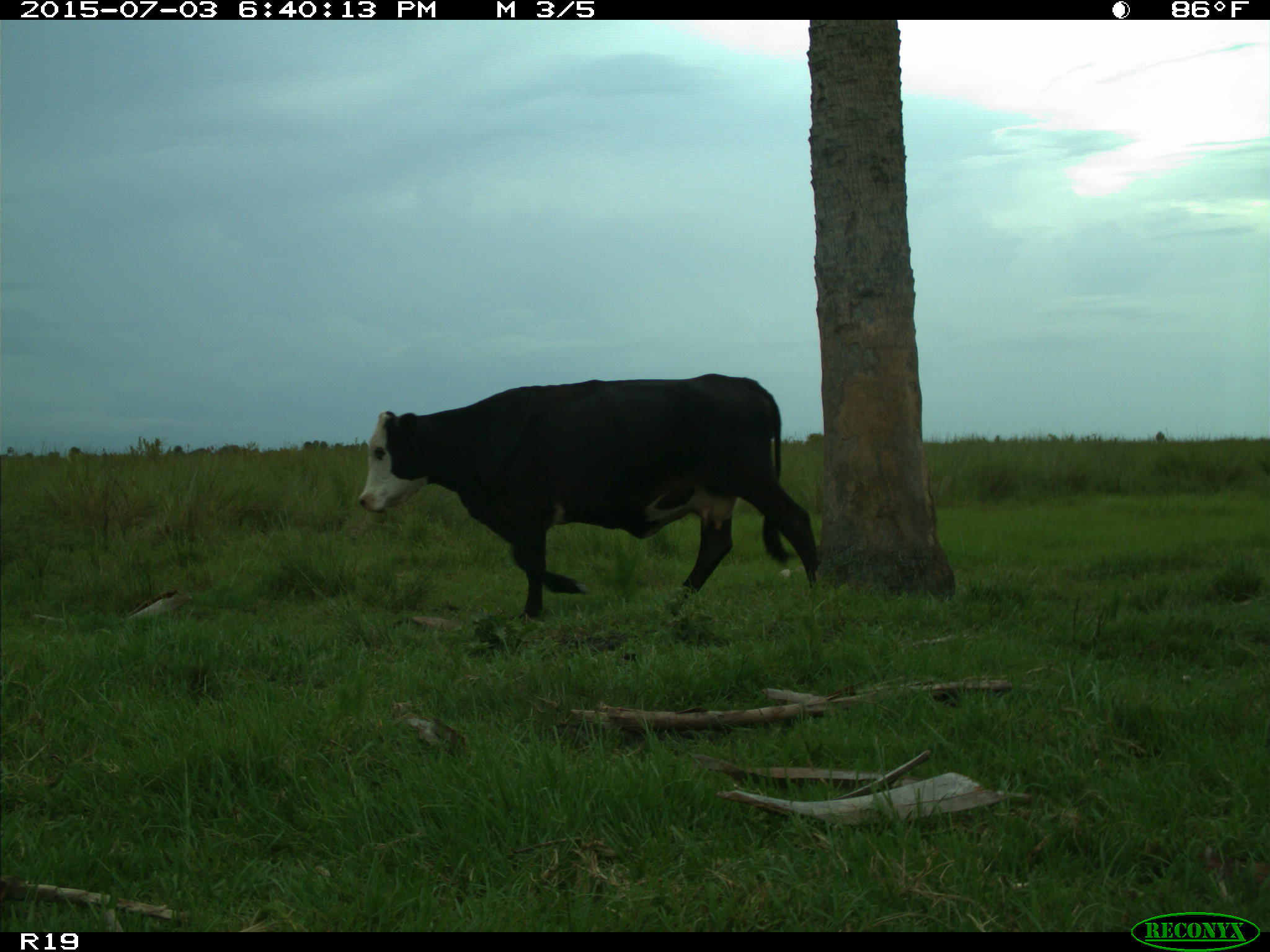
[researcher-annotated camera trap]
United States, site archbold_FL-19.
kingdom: Animalia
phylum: Chordata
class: Mammalia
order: Artiodactyla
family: Bovidae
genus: Bos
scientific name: Bos taurus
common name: domestic cow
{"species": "Bos taurus (domestic cow)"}